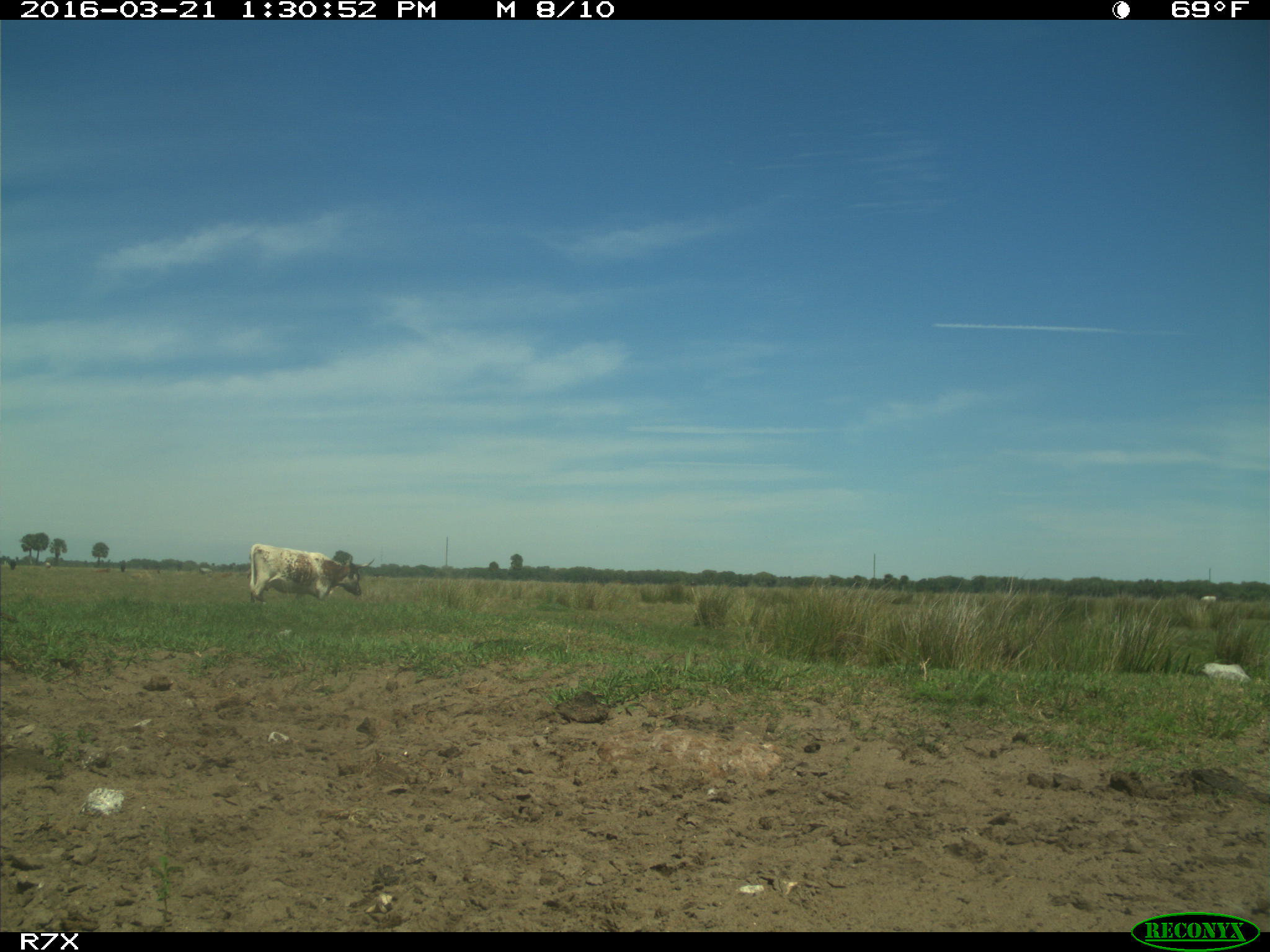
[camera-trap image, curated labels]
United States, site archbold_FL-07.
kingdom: Animalia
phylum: Chordata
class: Mammalia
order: Artiodactyla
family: Bovidae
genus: Bos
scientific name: Bos taurus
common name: domestic cow